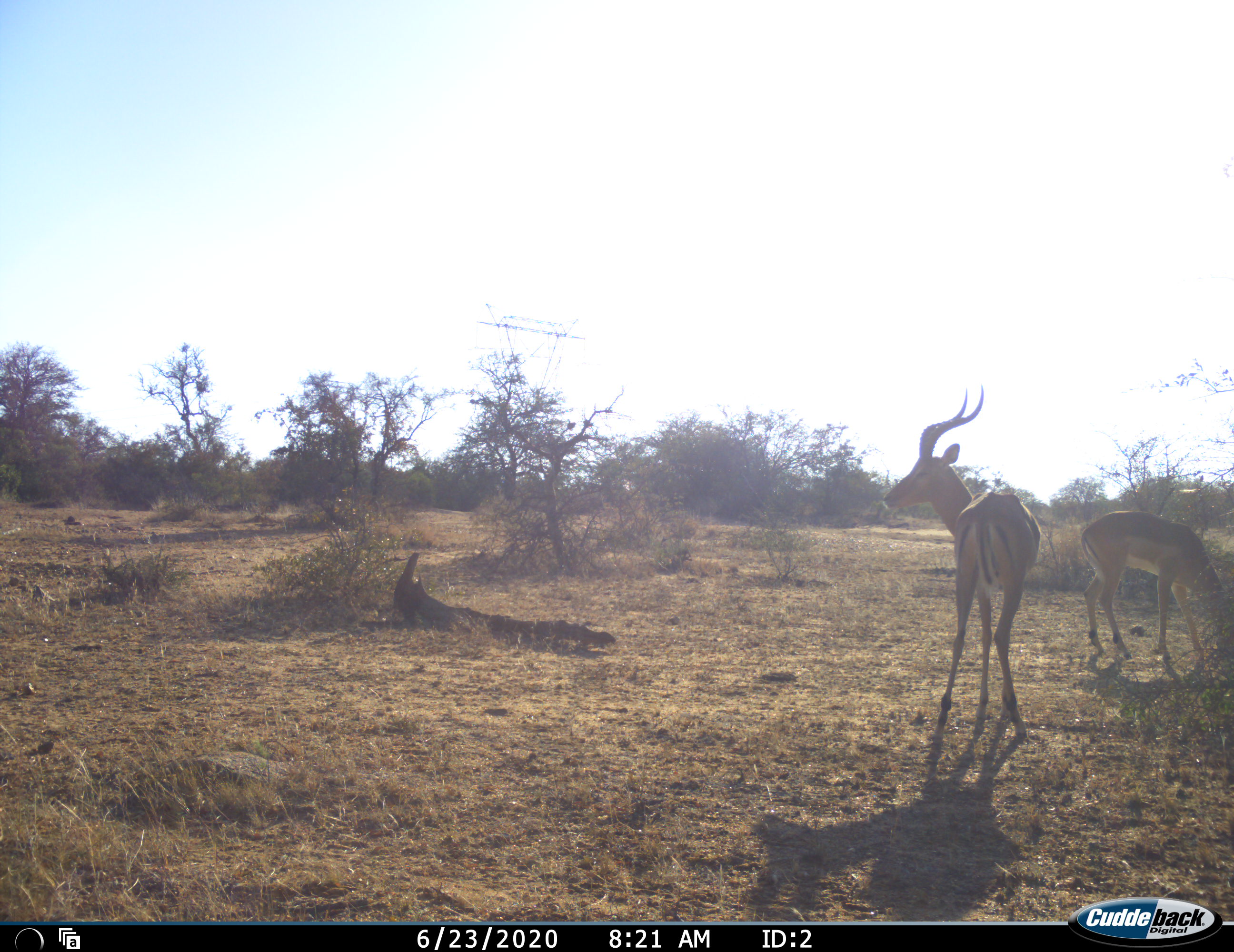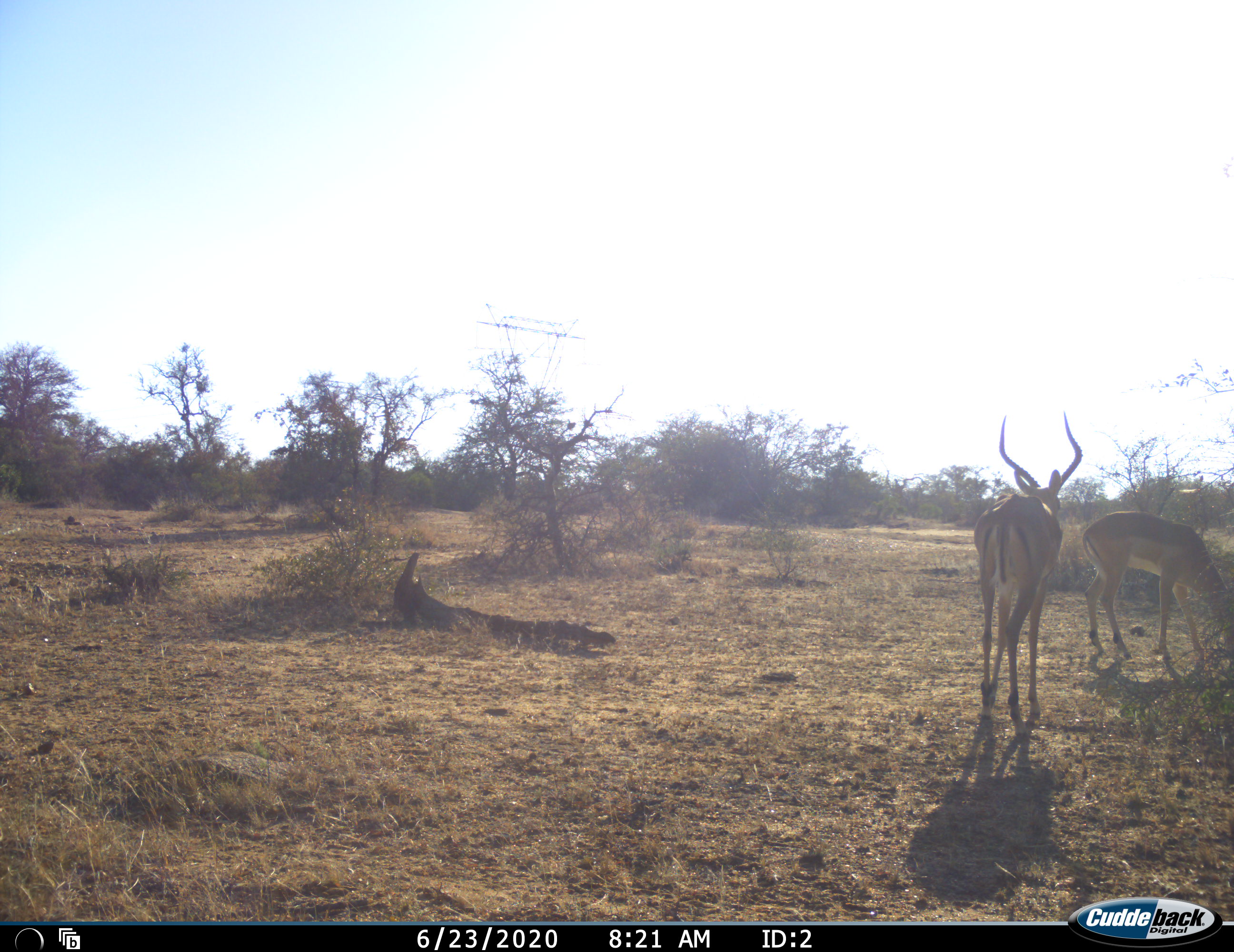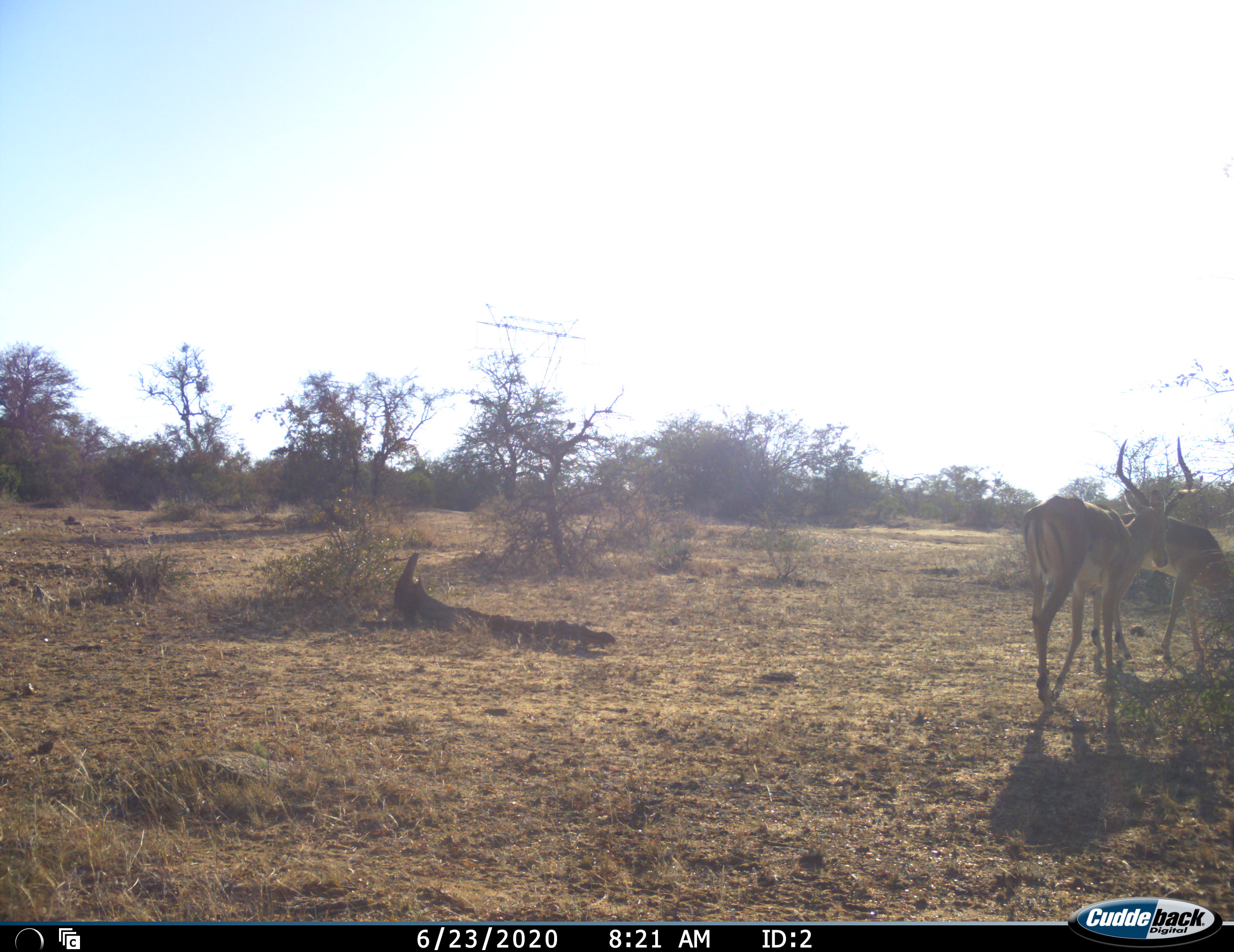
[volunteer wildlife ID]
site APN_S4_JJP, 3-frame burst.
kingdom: Animalia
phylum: Chordata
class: Mammalia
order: Artiodactyla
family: Bovidae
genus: Aepyceros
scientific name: Aepyceros melampus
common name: impala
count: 2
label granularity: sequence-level